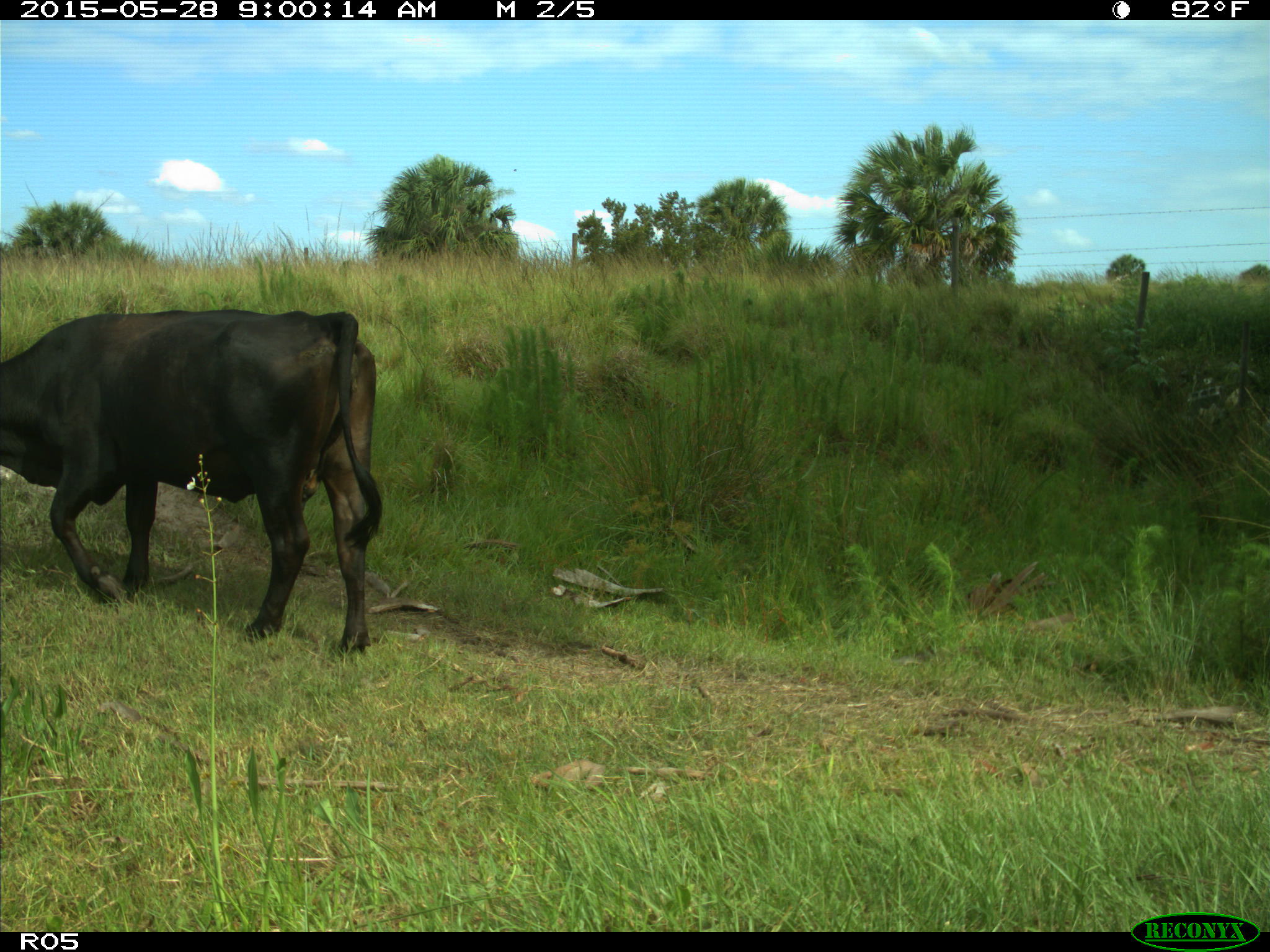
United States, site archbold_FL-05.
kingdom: Animalia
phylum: Chordata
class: Mammalia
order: Artiodactyla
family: Bovidae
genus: Bos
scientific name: Bos taurus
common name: domestic cow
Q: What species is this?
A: Bos taurus (domestic cow).